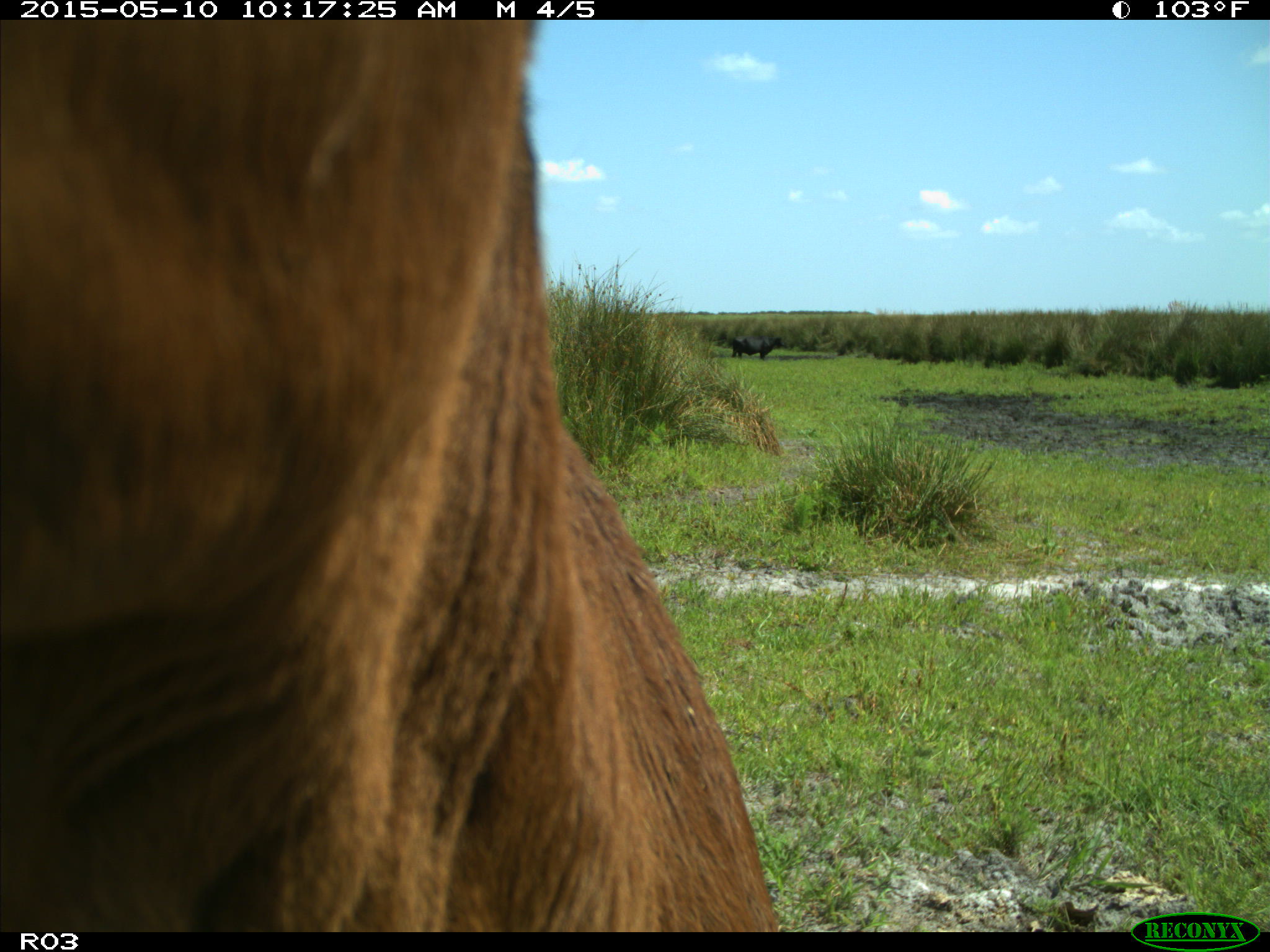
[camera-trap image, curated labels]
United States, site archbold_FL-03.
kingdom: Animalia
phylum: Chordata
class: Mammalia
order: Artiodactyla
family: Bovidae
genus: Bos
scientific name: Bos taurus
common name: domestic cow